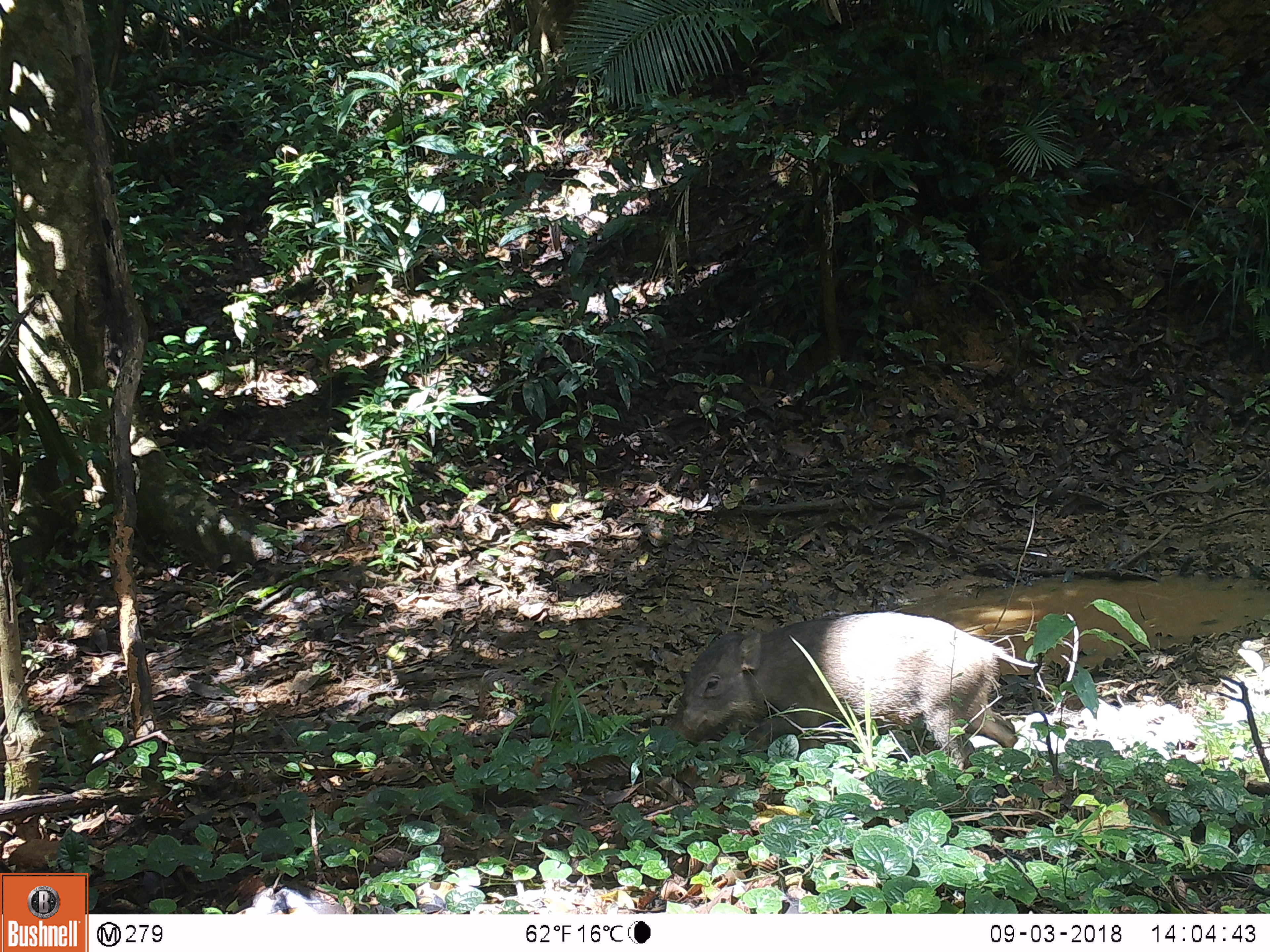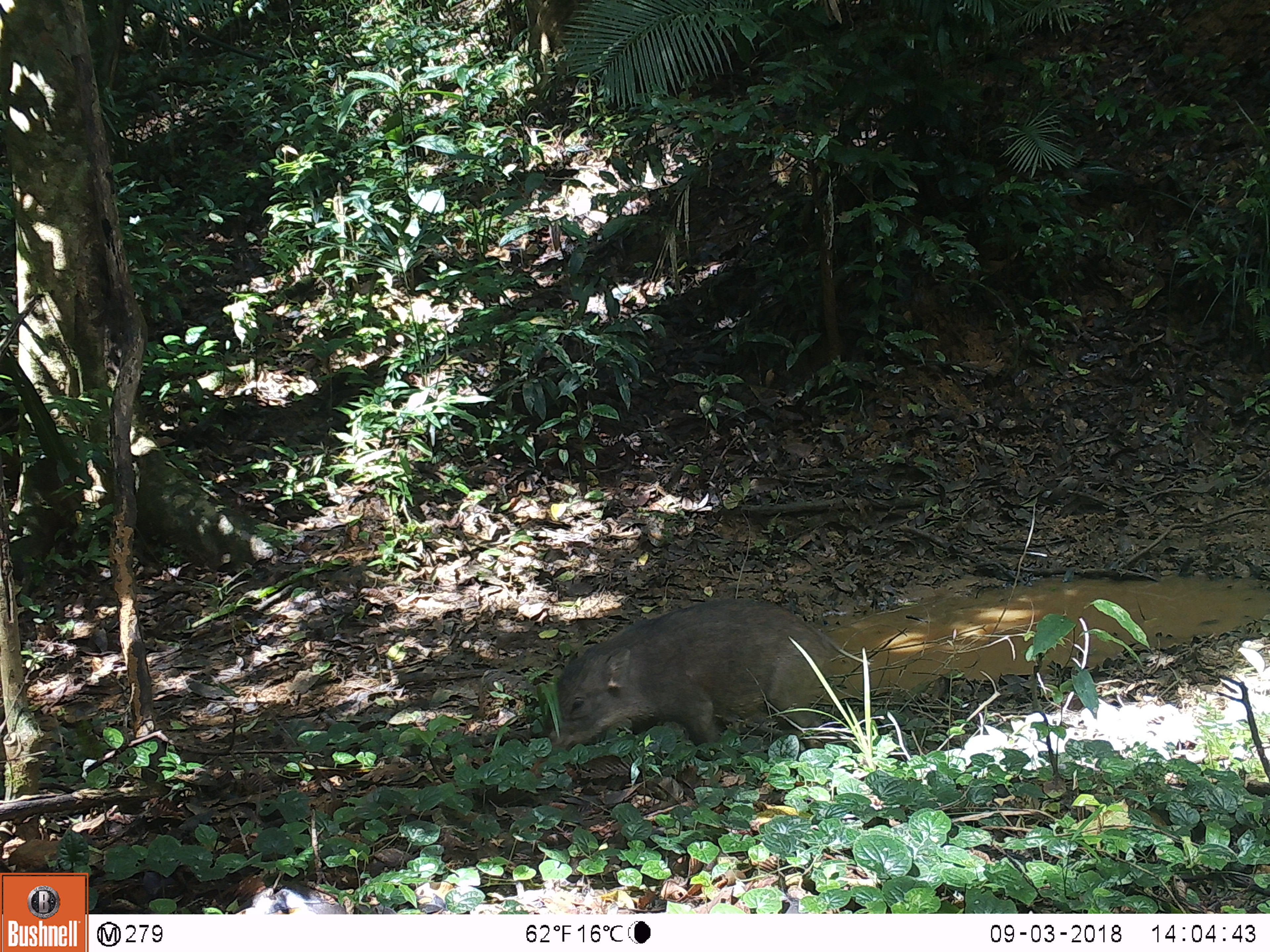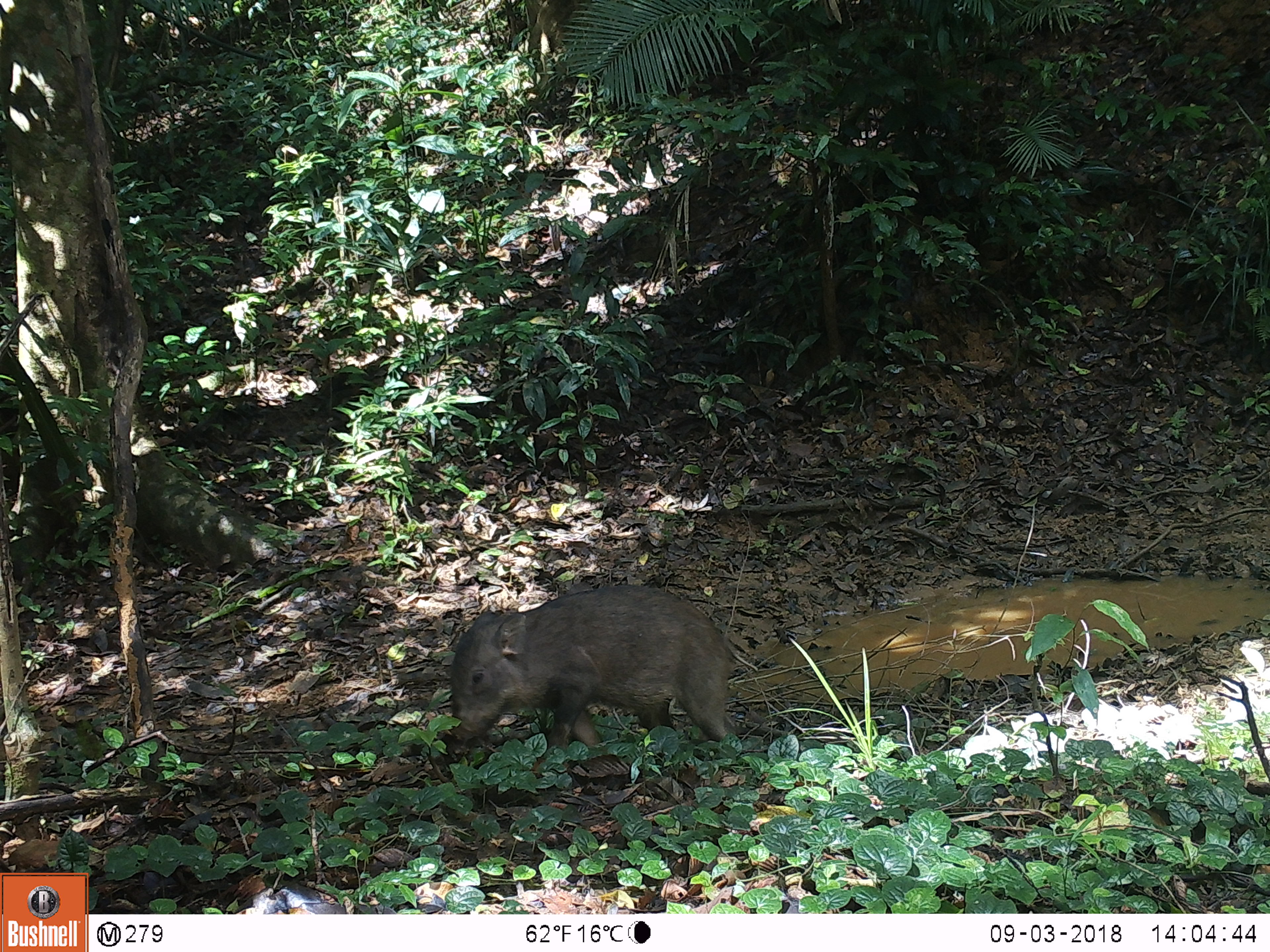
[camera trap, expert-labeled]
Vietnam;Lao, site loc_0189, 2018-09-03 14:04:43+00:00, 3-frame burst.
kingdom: Animalia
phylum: Chordata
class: Mammalia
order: Artiodactyla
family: Suidae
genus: Sus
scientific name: Sus scrofa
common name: eurasian wild pig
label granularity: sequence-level